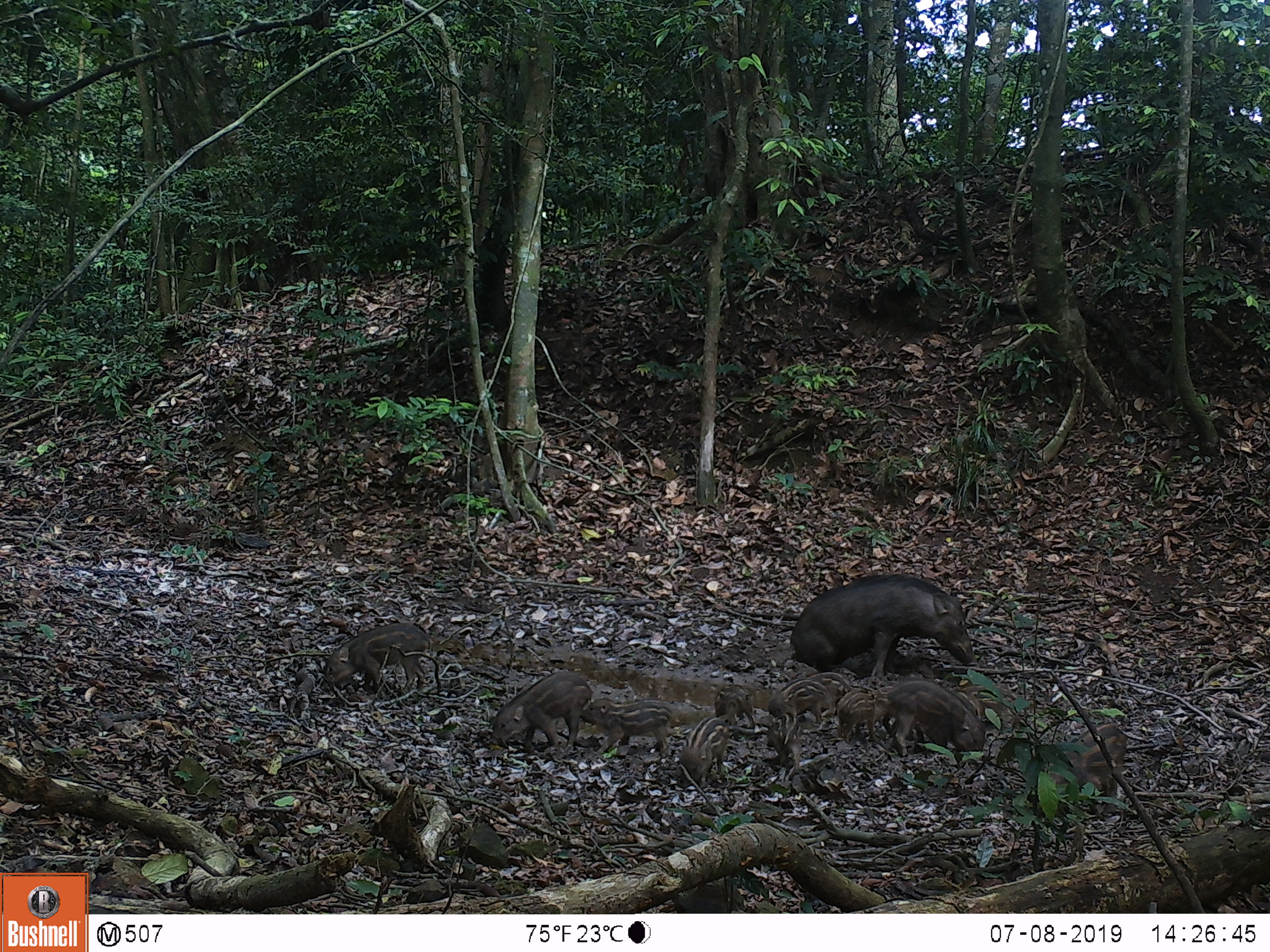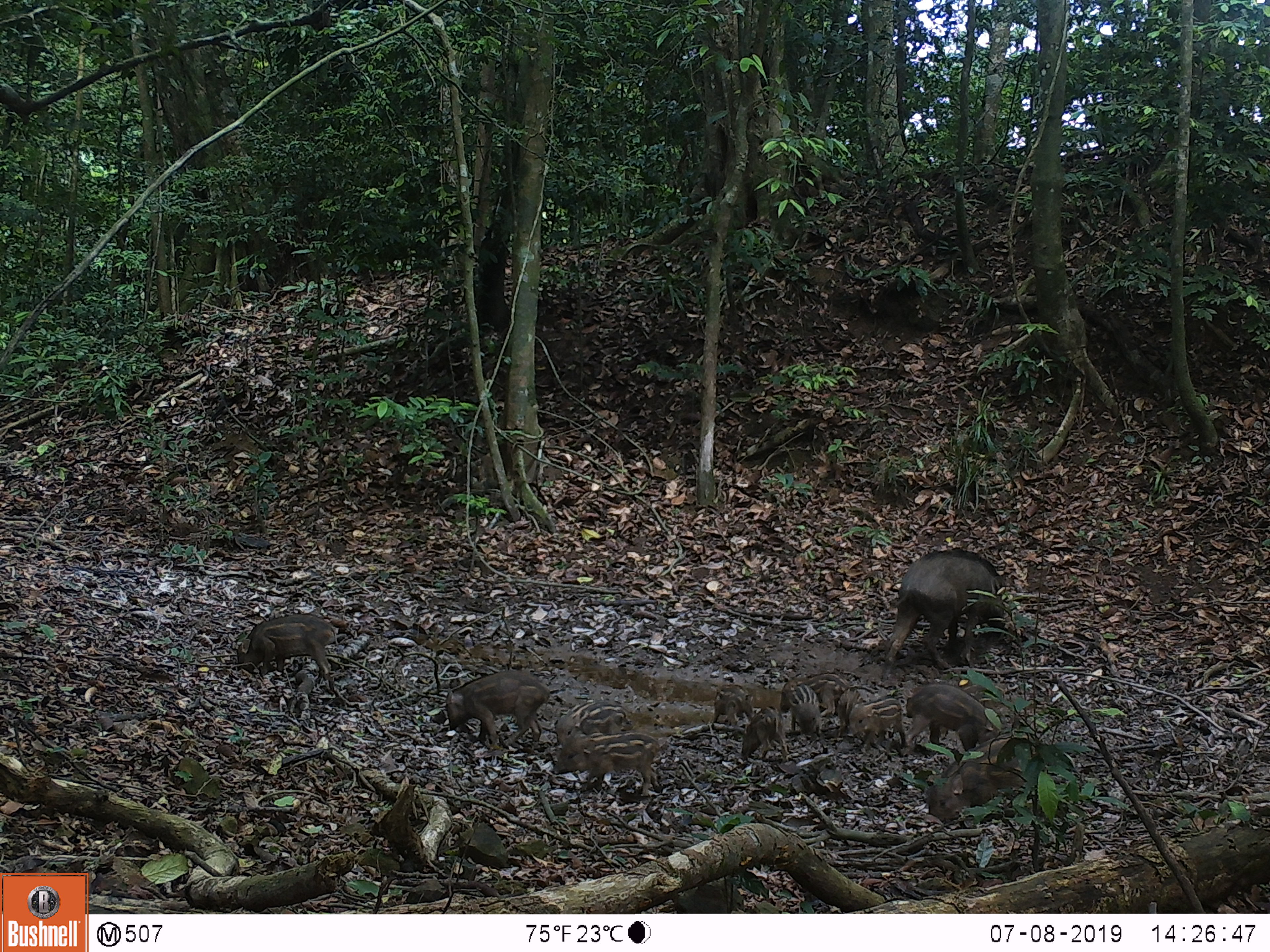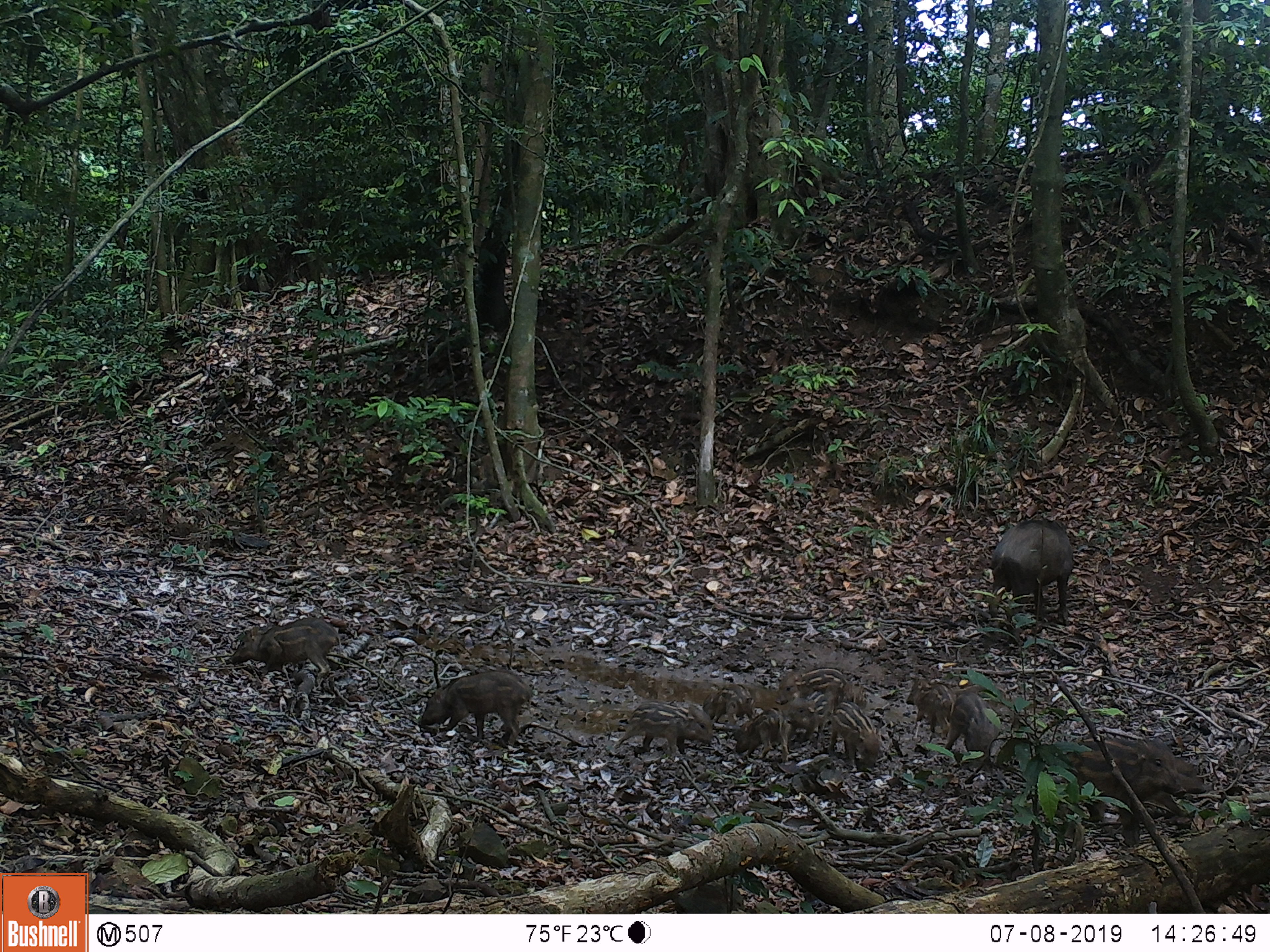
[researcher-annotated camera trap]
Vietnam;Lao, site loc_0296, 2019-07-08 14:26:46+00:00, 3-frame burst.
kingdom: Animalia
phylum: Chordata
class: Mammalia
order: Artiodactyla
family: Suidae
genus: Sus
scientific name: Sus scrofa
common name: eurasian wild pig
Eurasian wild pig (Sus scrofa). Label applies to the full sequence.